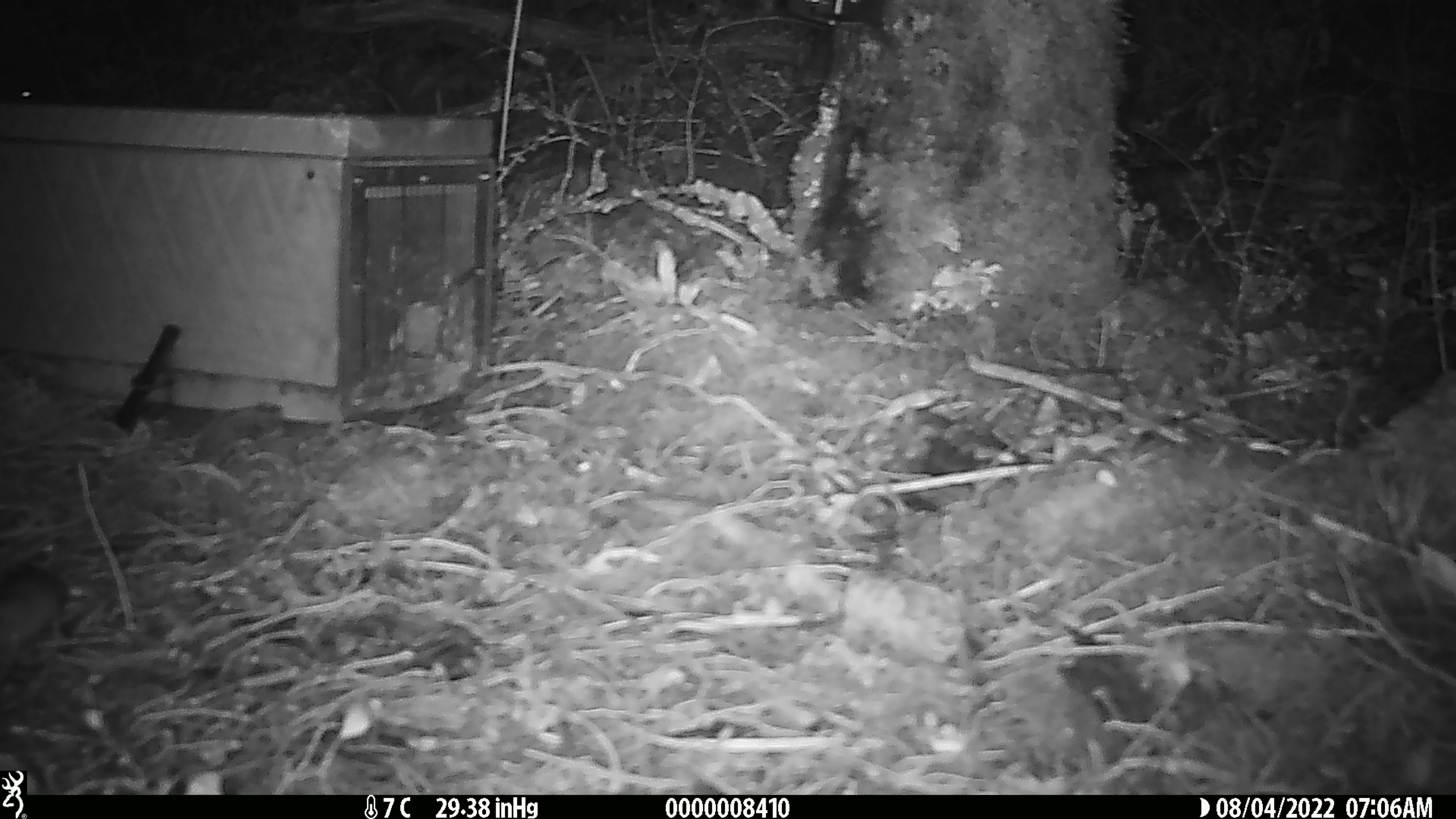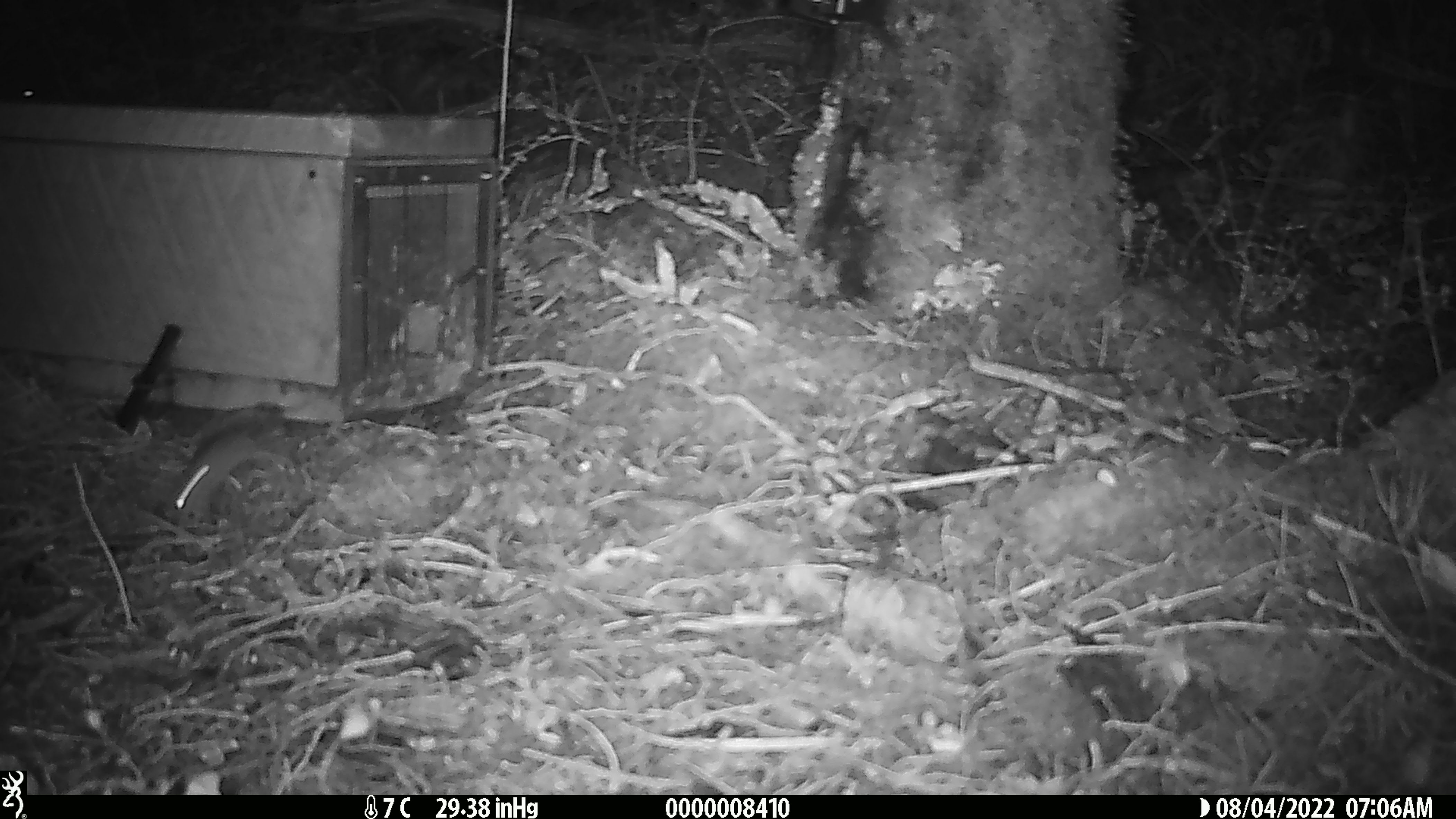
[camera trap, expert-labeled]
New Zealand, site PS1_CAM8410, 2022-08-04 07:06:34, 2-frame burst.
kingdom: Animalia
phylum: Chordata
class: Mammalia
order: Rodentia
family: Muridae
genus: Mus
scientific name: Mus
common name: mouse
Mouse (Mus).